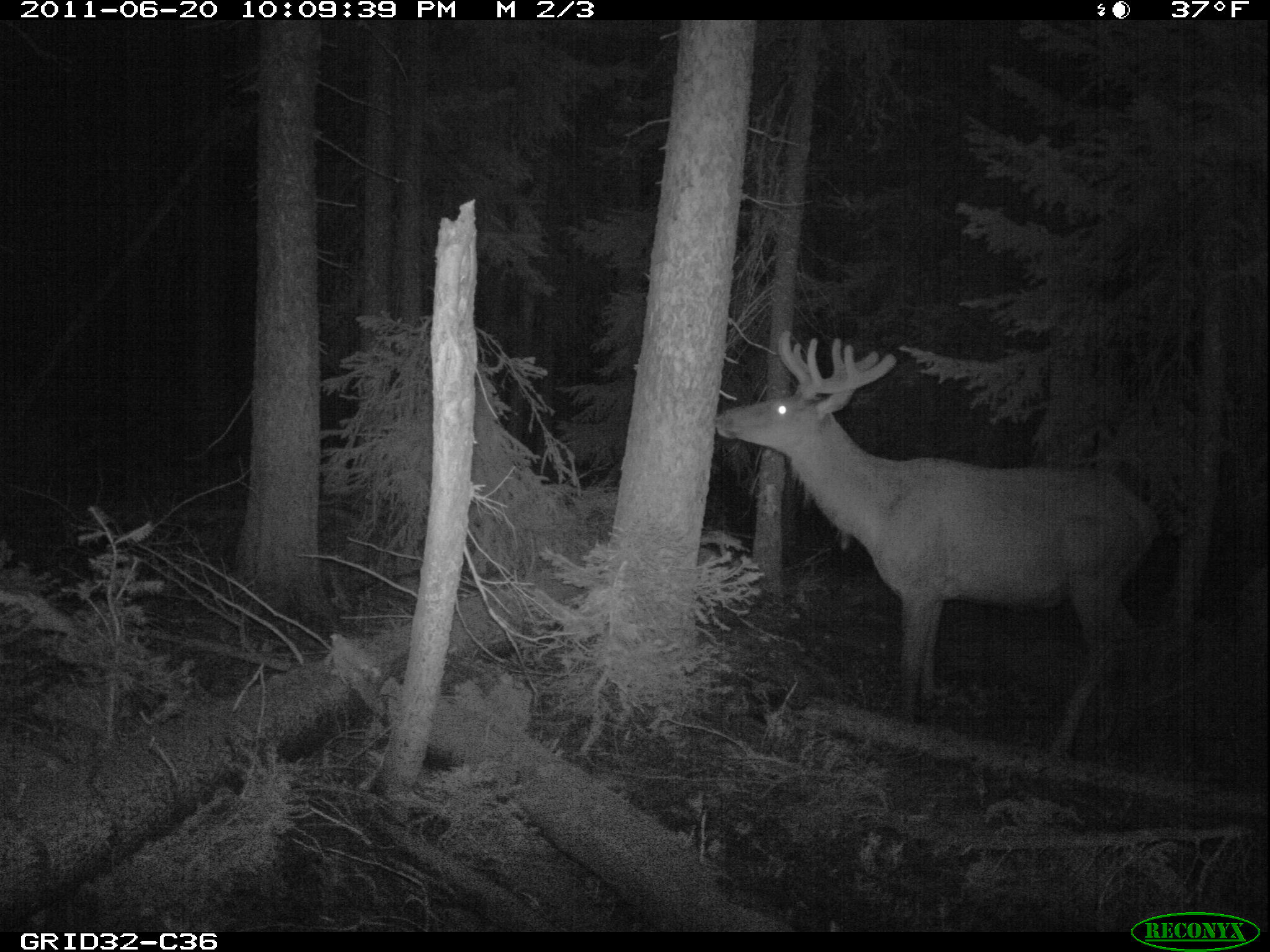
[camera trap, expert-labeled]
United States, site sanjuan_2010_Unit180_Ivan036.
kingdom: Animalia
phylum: Chordata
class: Mammalia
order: Artiodactyla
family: Cervidae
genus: Cervus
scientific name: Cervus elaphus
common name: red deer